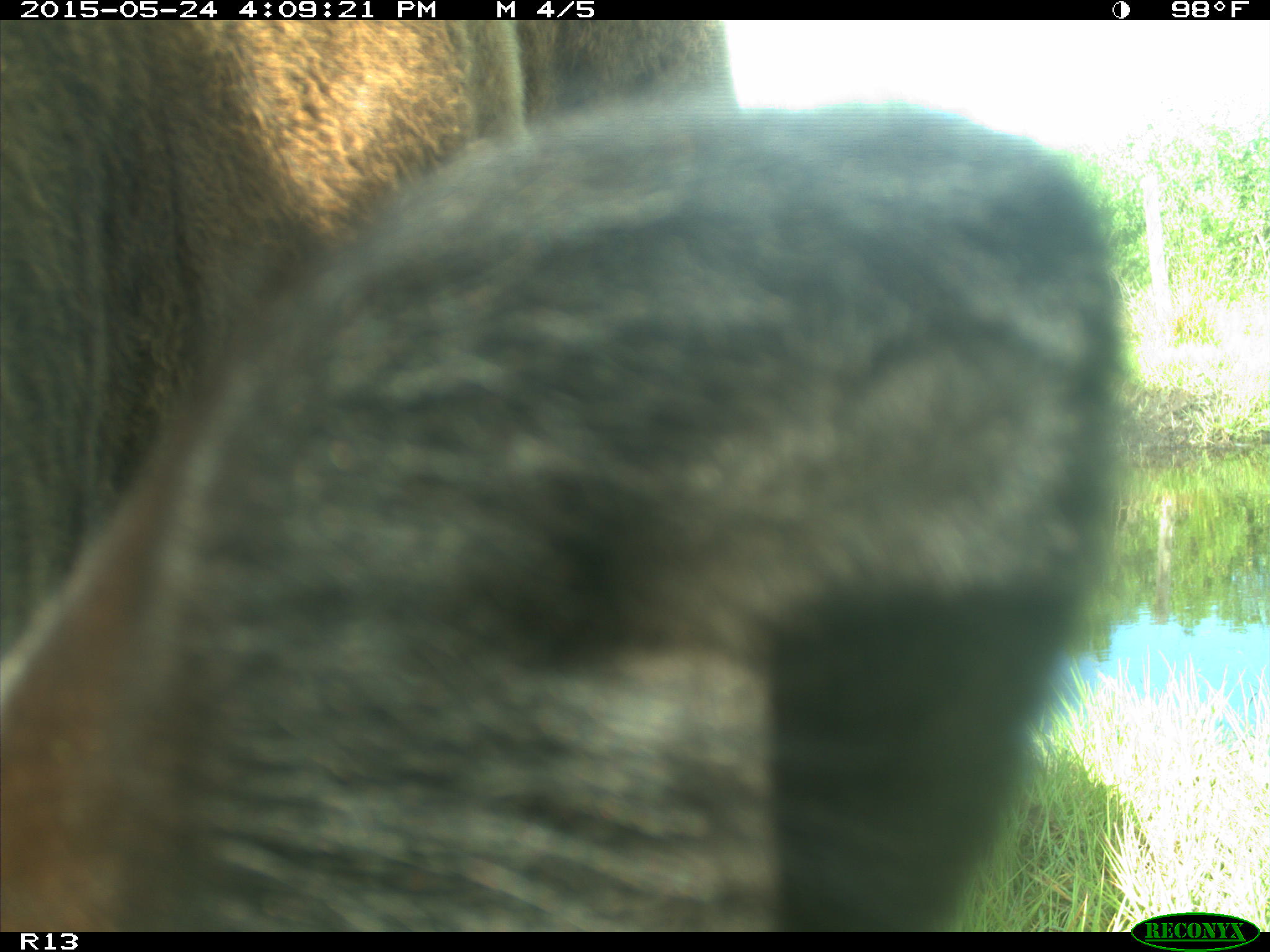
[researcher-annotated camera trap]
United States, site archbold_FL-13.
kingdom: Animalia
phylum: Chordata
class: Mammalia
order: Artiodactyla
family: Bovidae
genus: Bos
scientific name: Bos taurus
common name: domestic cow